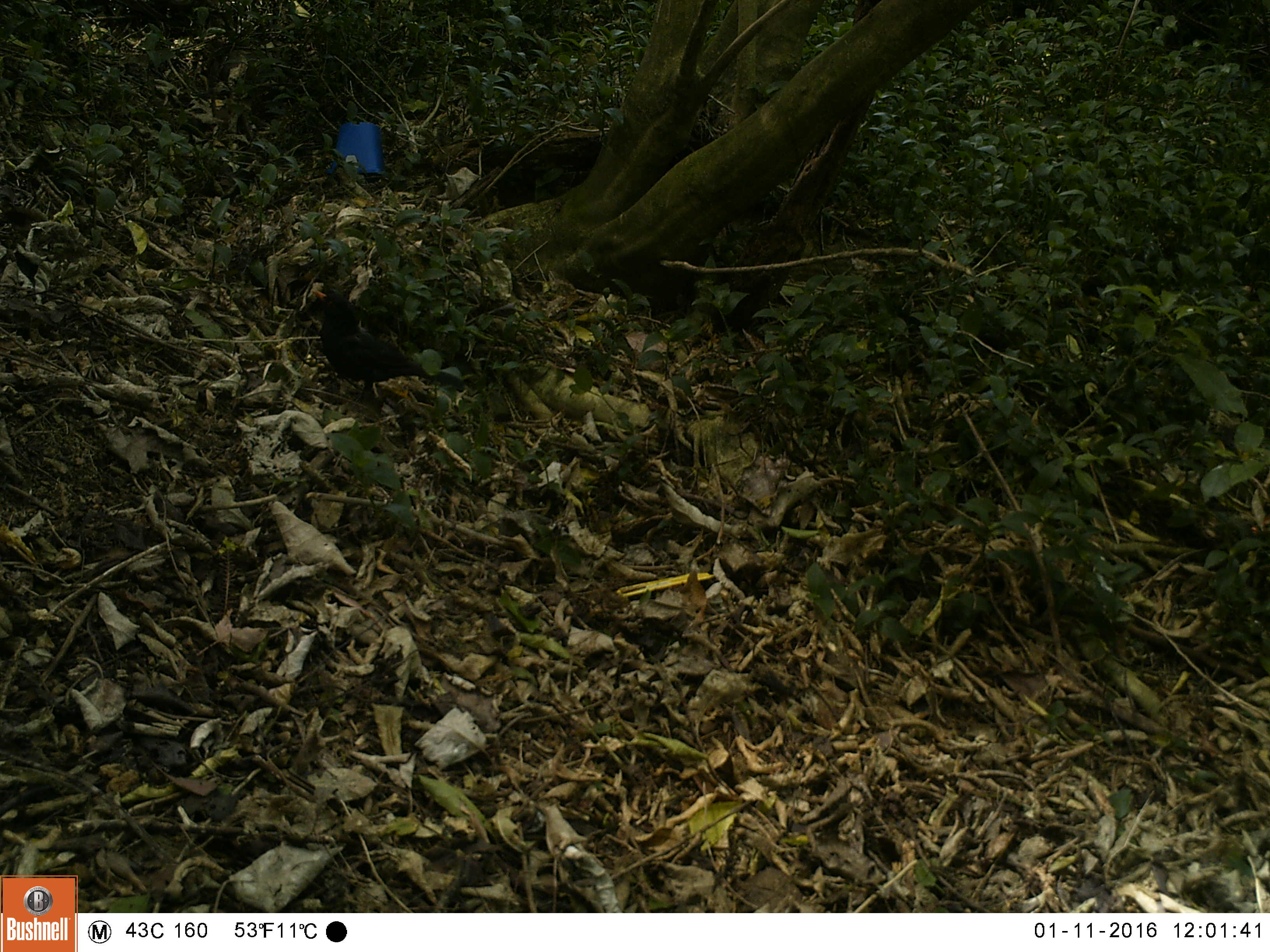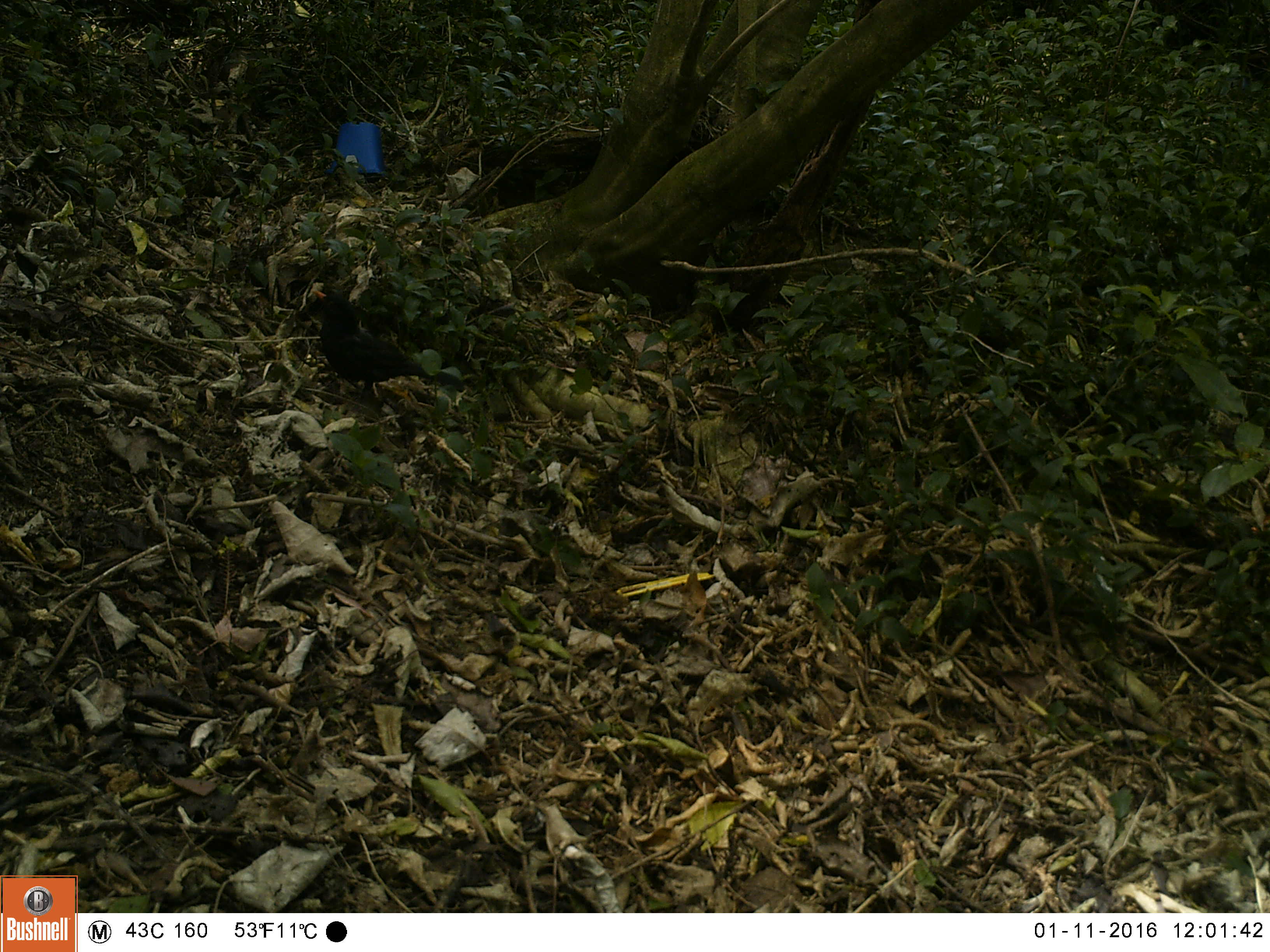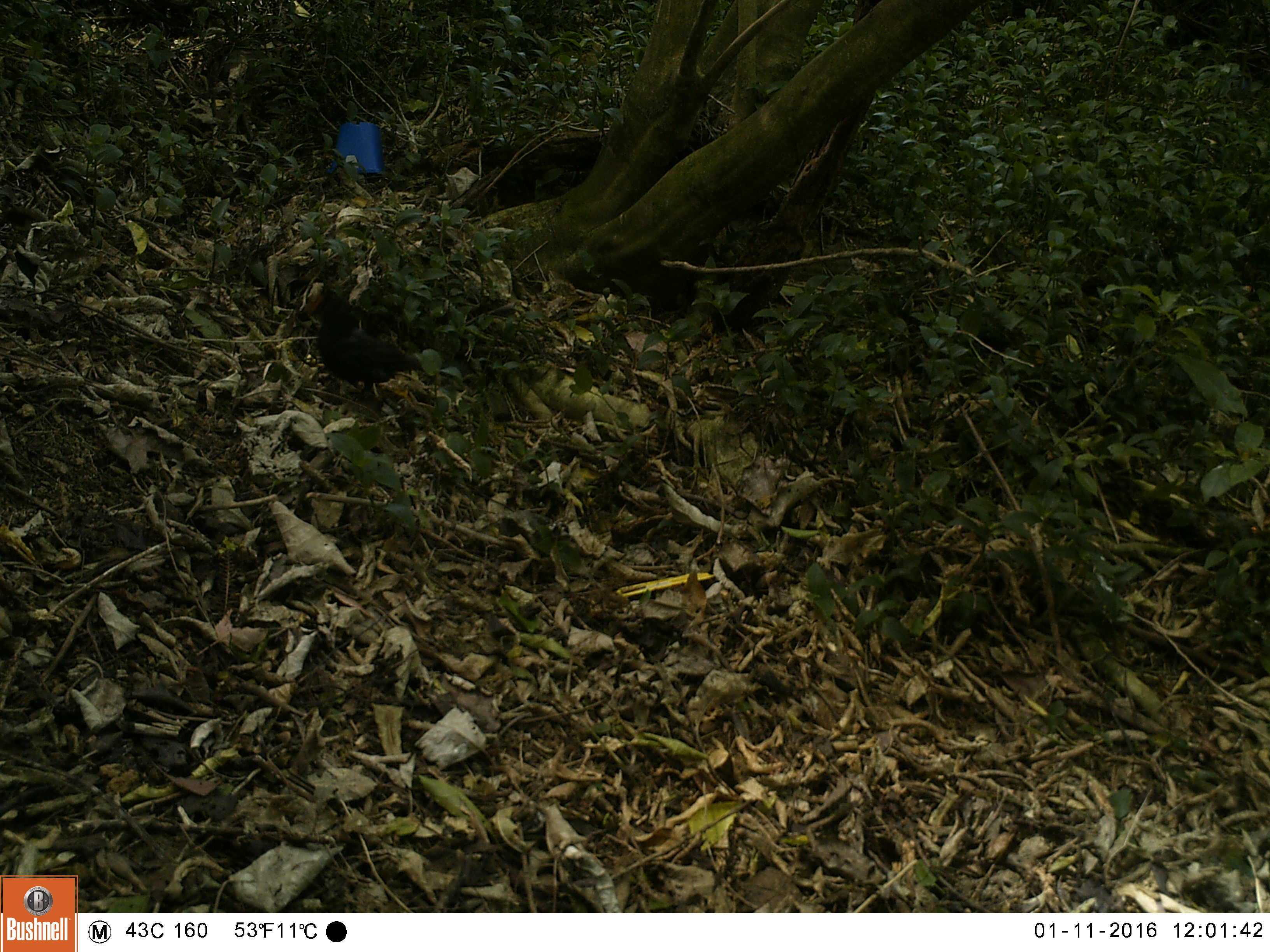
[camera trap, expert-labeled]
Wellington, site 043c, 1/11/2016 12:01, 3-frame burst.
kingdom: Animalia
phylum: Chordata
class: Aves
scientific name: Aves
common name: bird